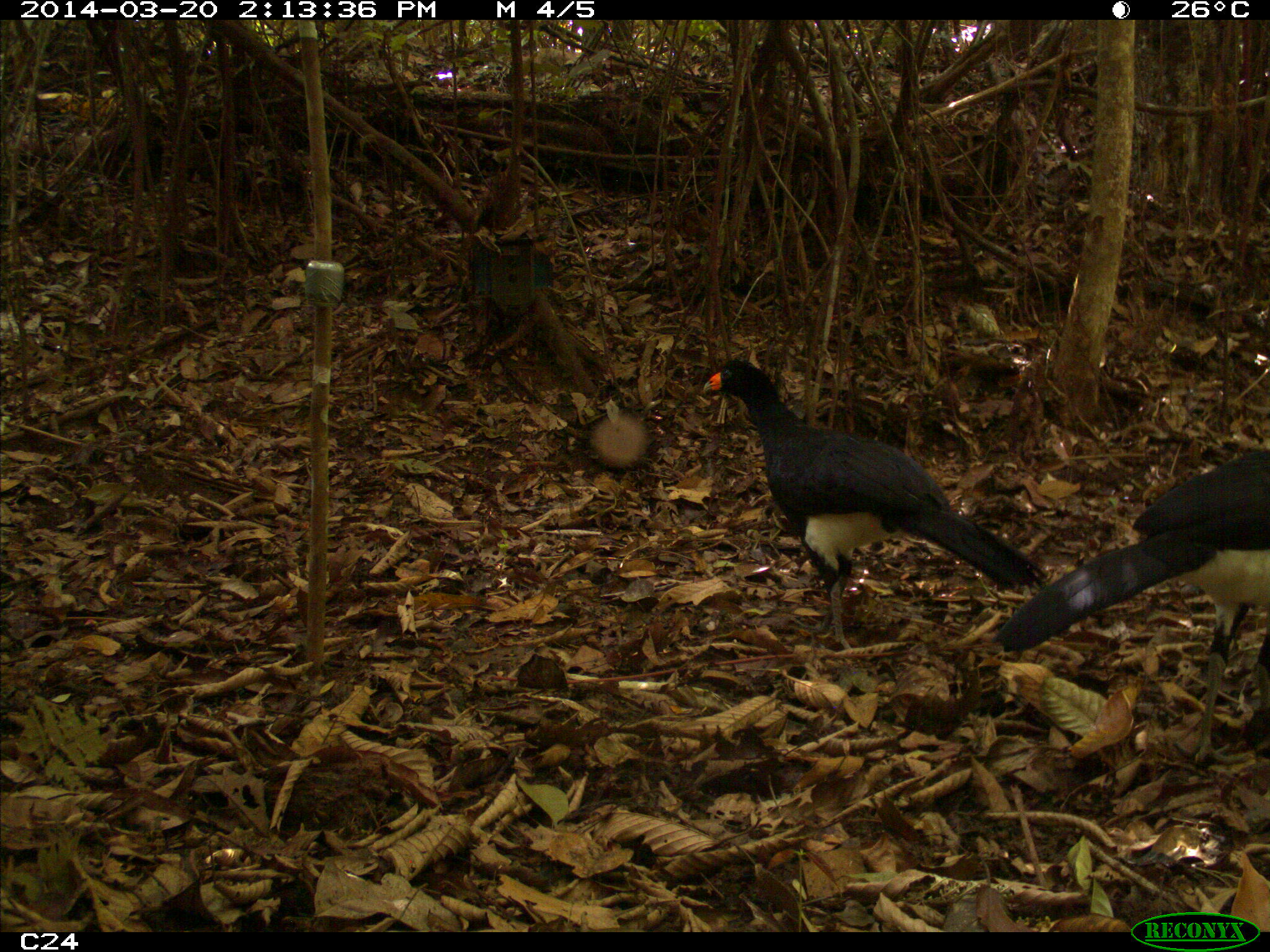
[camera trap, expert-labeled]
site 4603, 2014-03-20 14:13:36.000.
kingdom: Animalia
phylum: Chordata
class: Aves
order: Galliformes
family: Cracidae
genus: Crax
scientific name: Crax alector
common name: black curassow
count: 3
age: adult